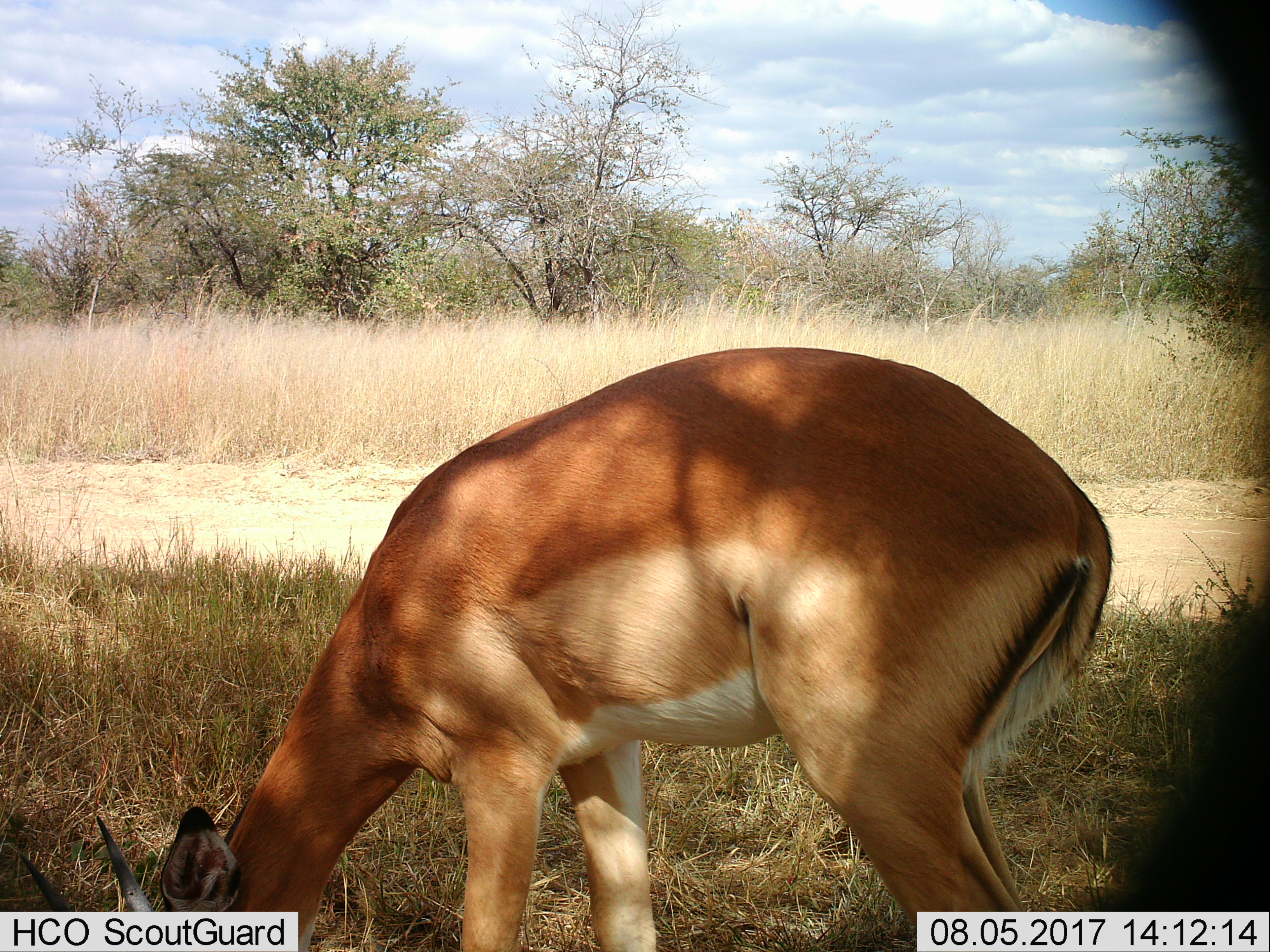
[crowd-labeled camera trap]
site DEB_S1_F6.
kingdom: Animalia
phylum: Chordata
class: Mammalia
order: Artiodactyla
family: Bovidae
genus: Aepyceros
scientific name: Aepyceros melampus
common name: impala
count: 1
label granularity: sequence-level